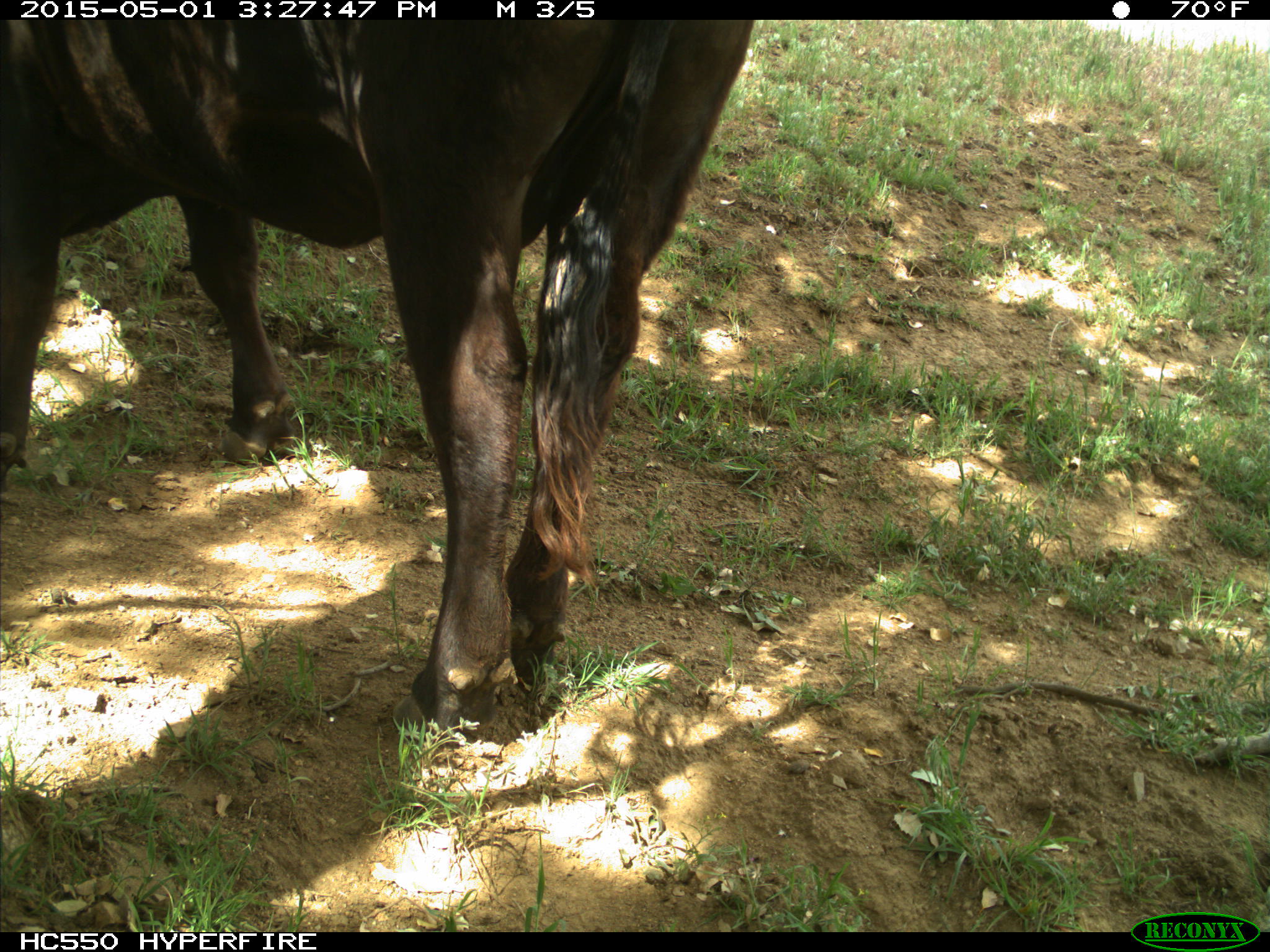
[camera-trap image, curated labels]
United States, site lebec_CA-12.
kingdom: Animalia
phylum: Chordata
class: Mammalia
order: Artiodactyla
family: Bovidae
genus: Bos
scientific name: Bos taurus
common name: domestic cow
Bos taurus (domestic cow).